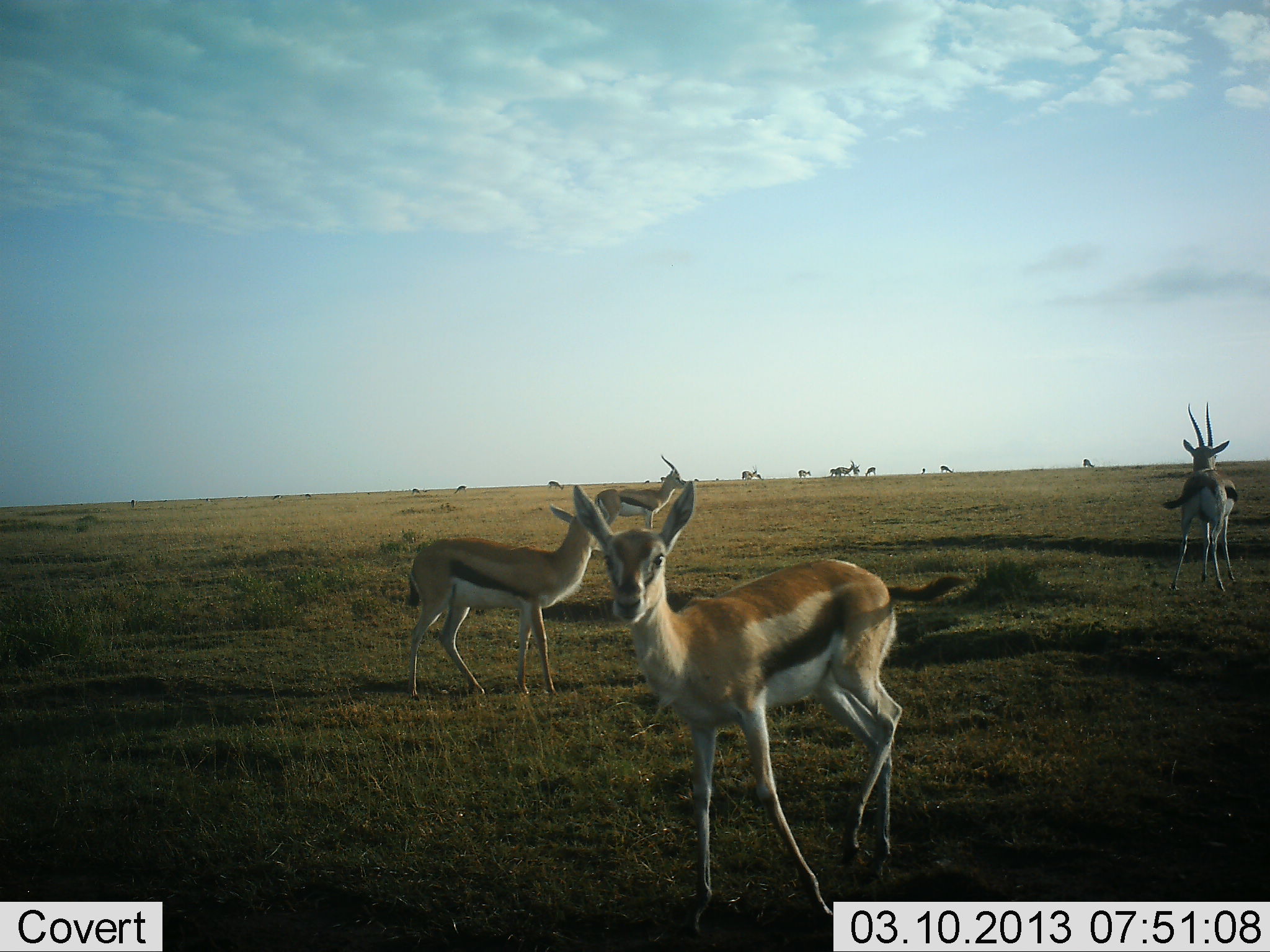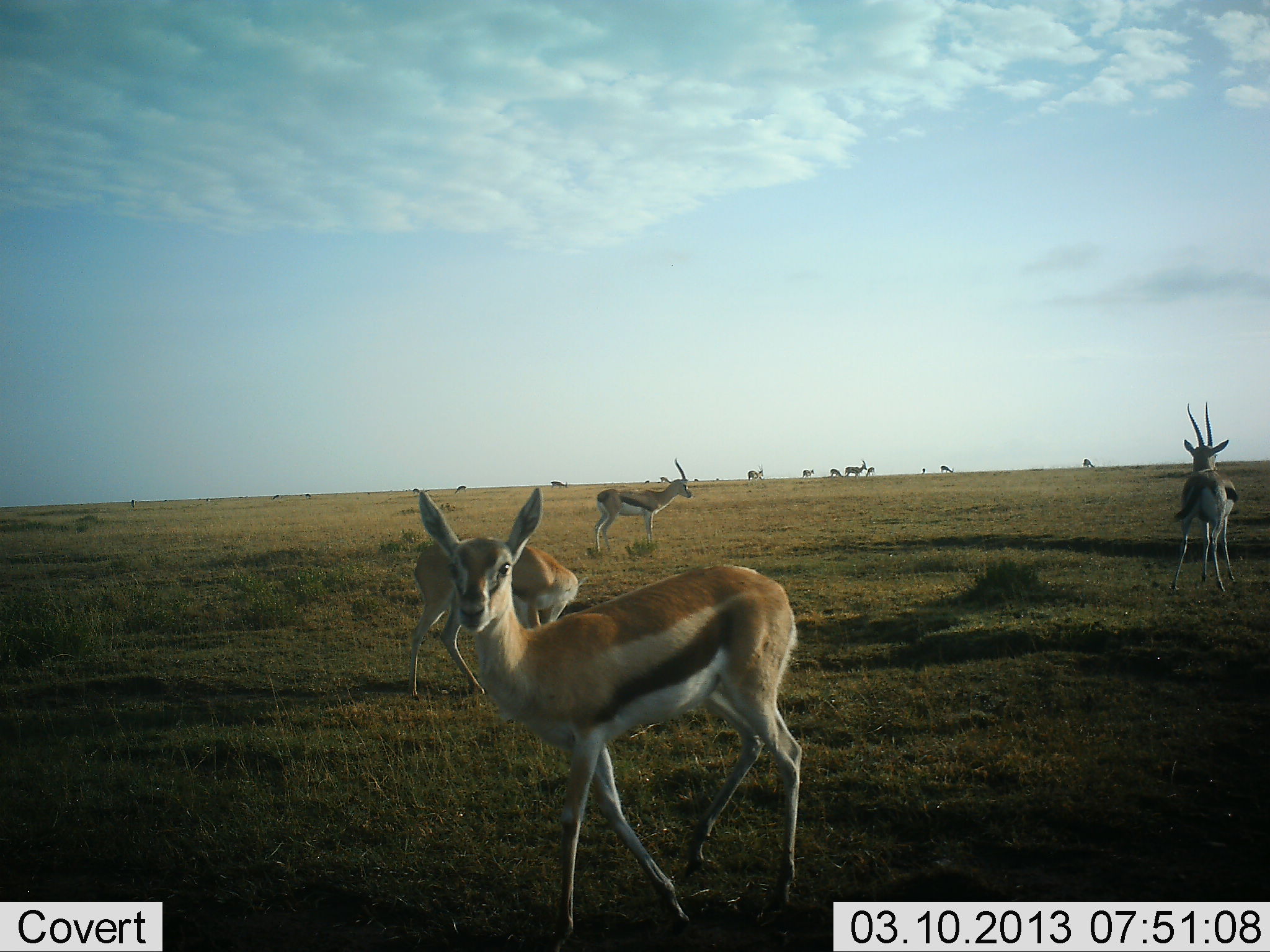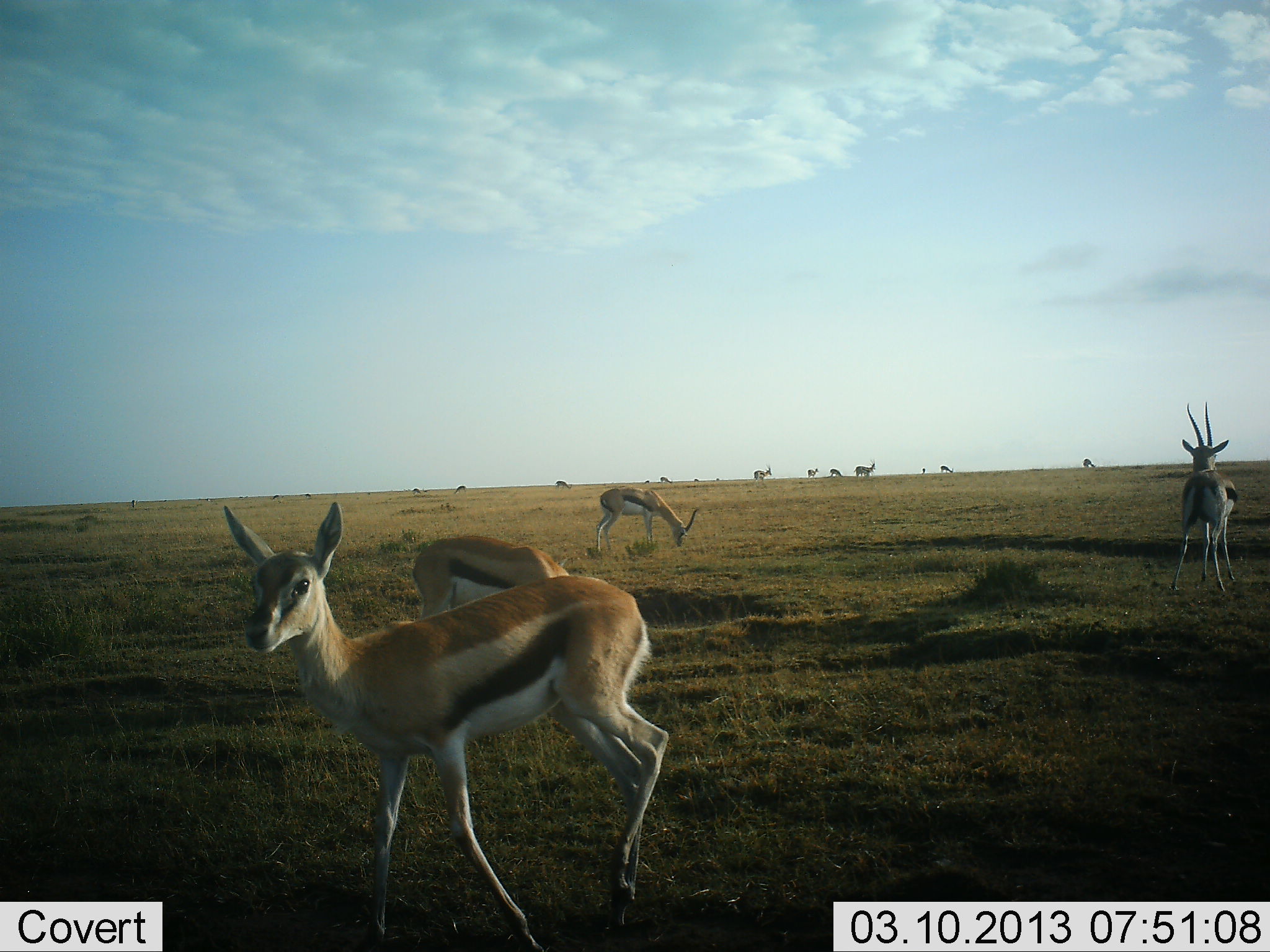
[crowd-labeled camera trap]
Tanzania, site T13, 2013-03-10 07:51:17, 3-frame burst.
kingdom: Animalia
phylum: Chordata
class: Mammalia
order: Artiodactyla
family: Bovidae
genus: Eudorcas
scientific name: Eudorcas thomsonii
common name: thomson's gazelle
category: gazellethomsons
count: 11-50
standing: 68%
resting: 2%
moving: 60%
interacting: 2%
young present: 9%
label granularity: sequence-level